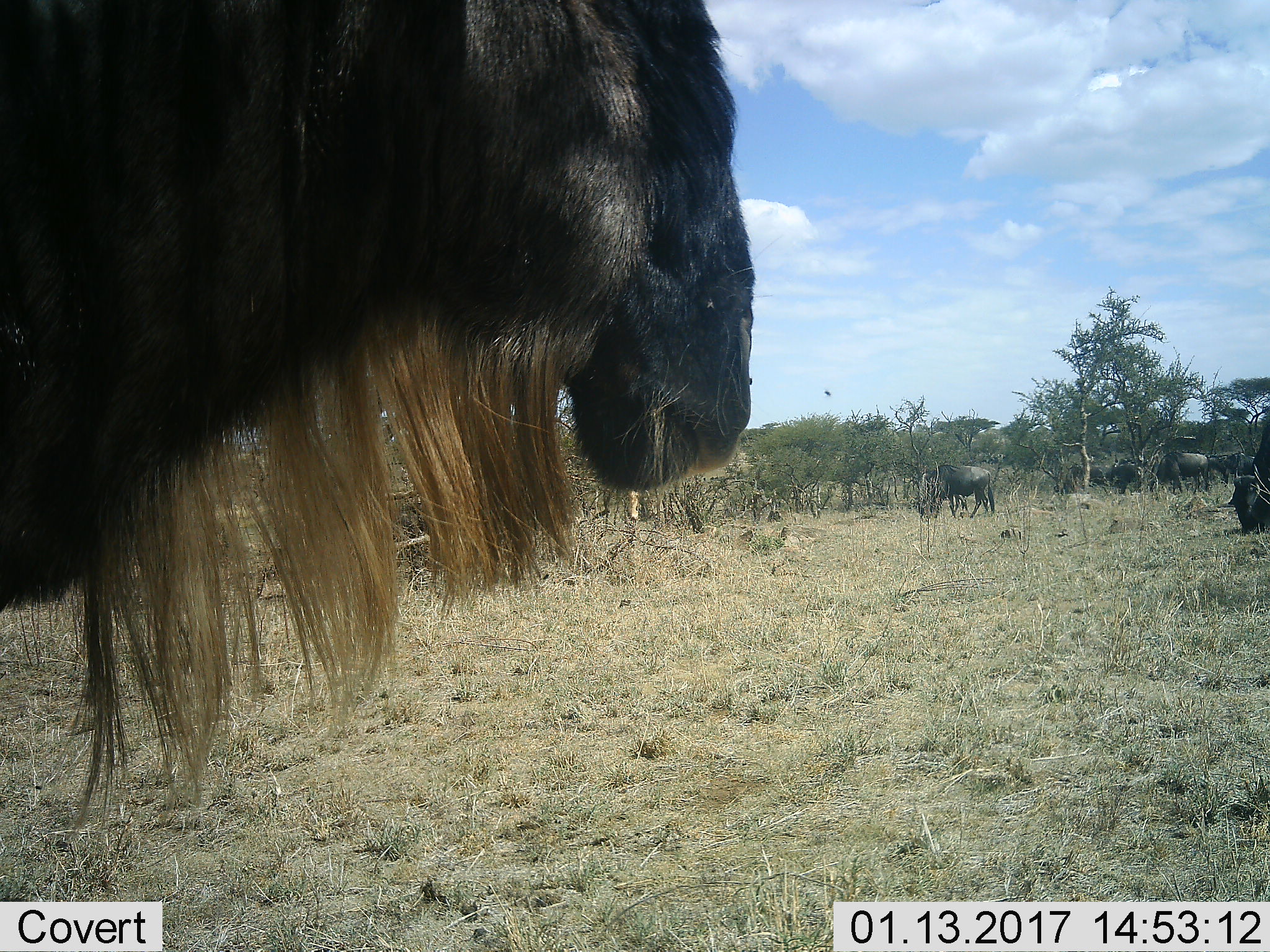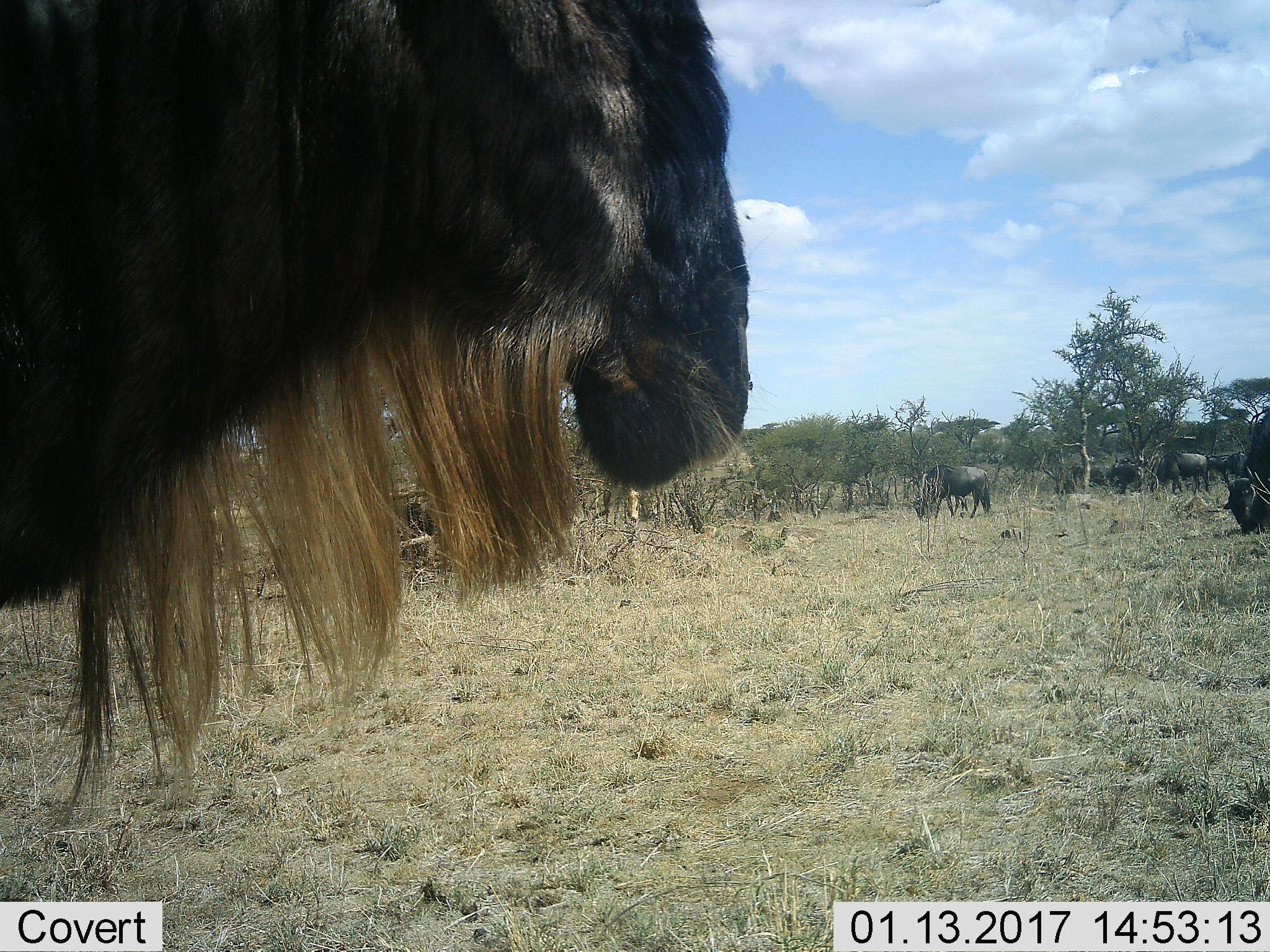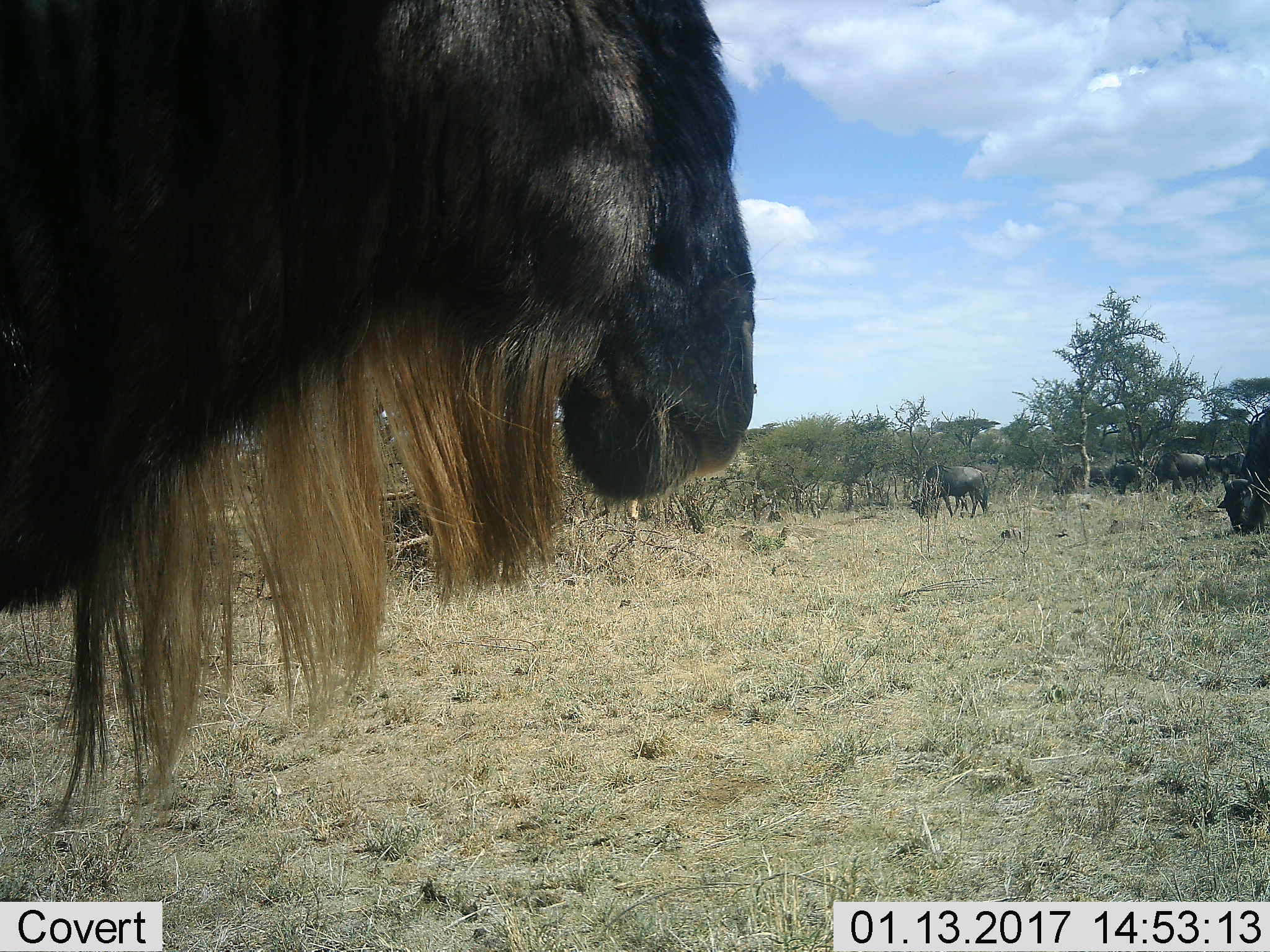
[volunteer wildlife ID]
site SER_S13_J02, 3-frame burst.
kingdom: Animalia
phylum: Chordata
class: Mammalia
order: Artiodactyla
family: Bovidae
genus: Connochaetes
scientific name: Connochaetes taurinus taurinus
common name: blue wildebeest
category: wildebeestblue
Wildebeestblue (blue wildebeest) (Connochaetes taurinus taurinus), count 8. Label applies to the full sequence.